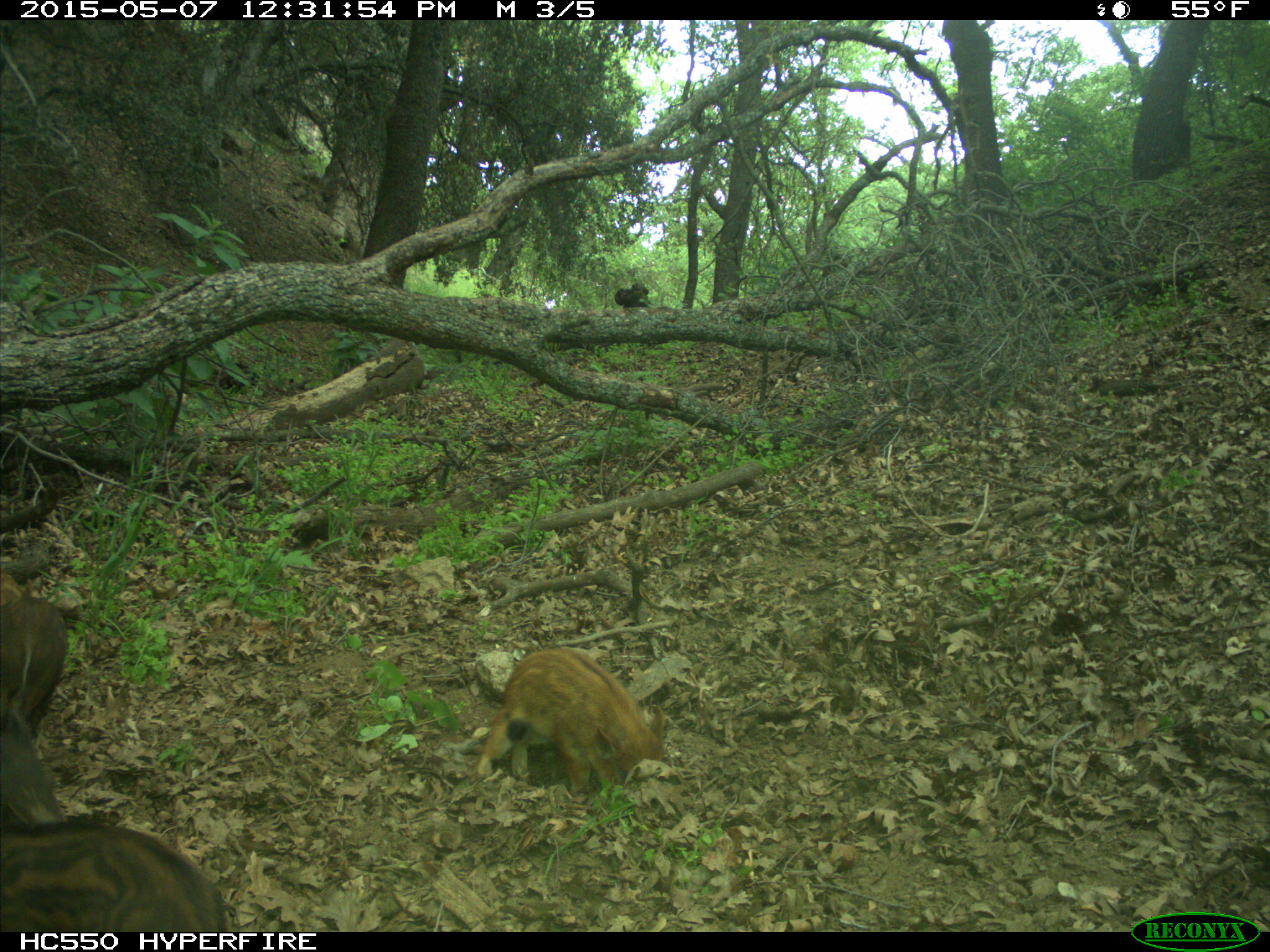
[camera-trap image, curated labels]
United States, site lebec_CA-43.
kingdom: Animalia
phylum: Chordata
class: Mammalia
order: Artiodactyla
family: Suidae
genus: Sus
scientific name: Sus scrofa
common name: wild boar